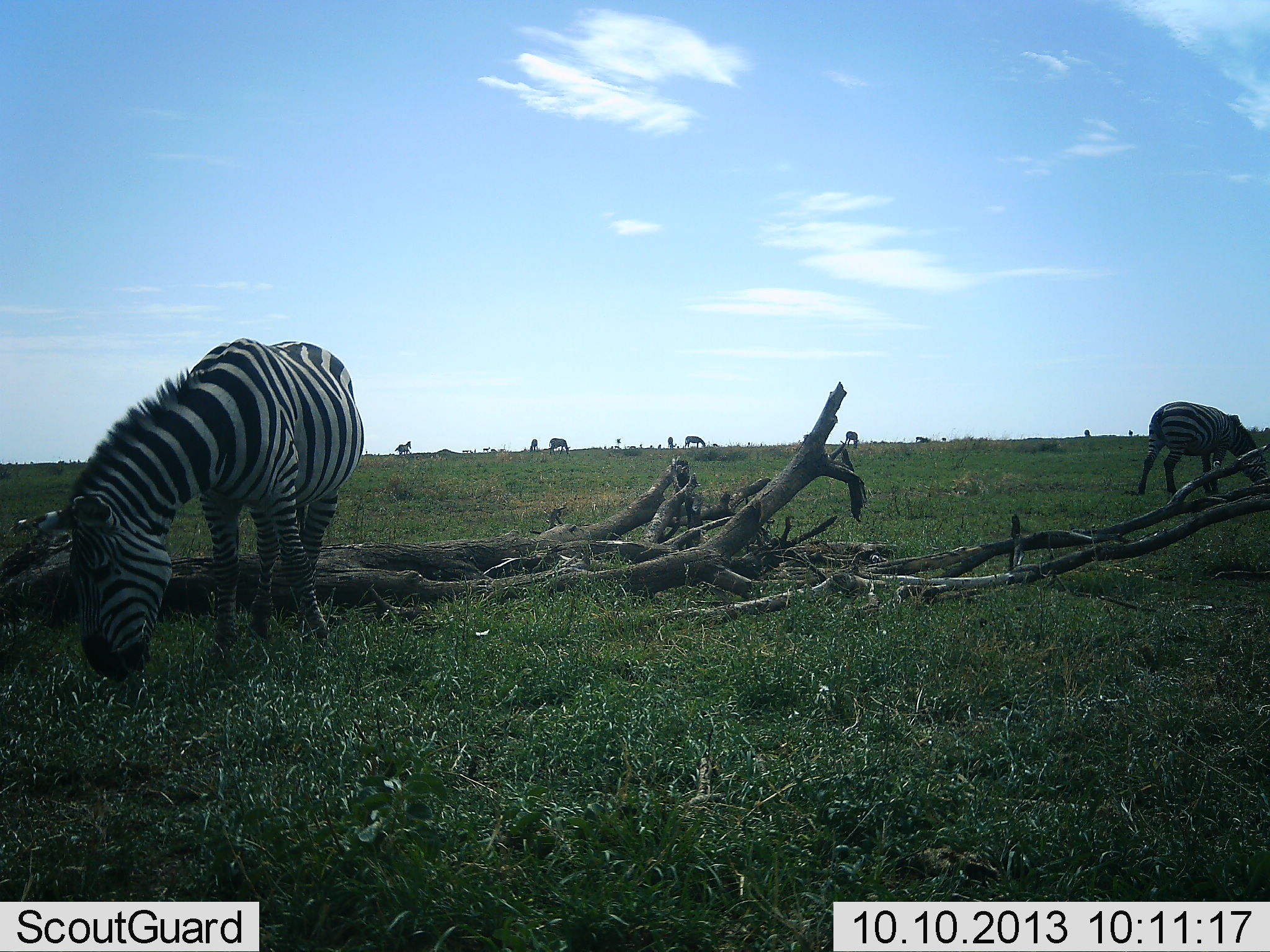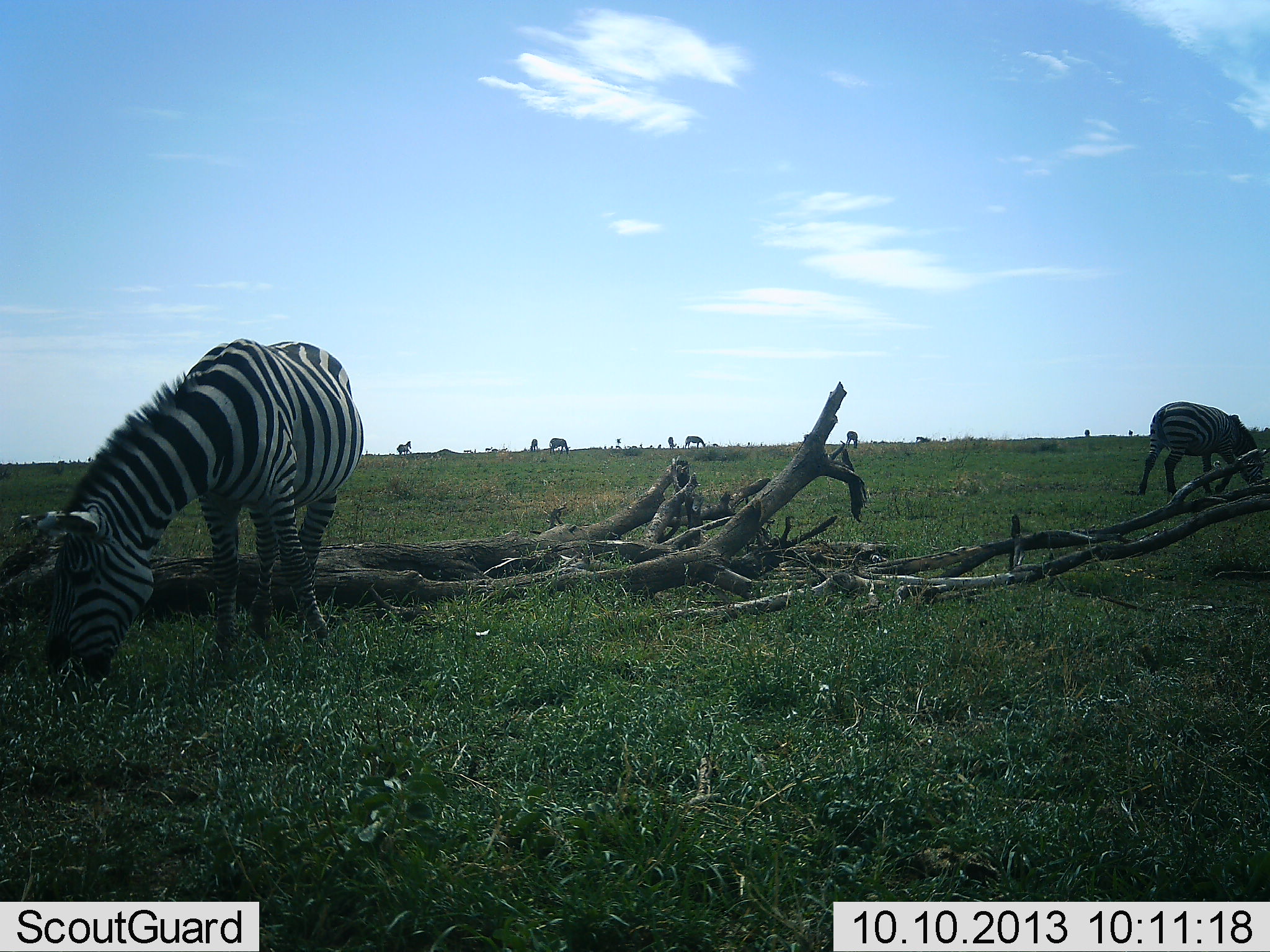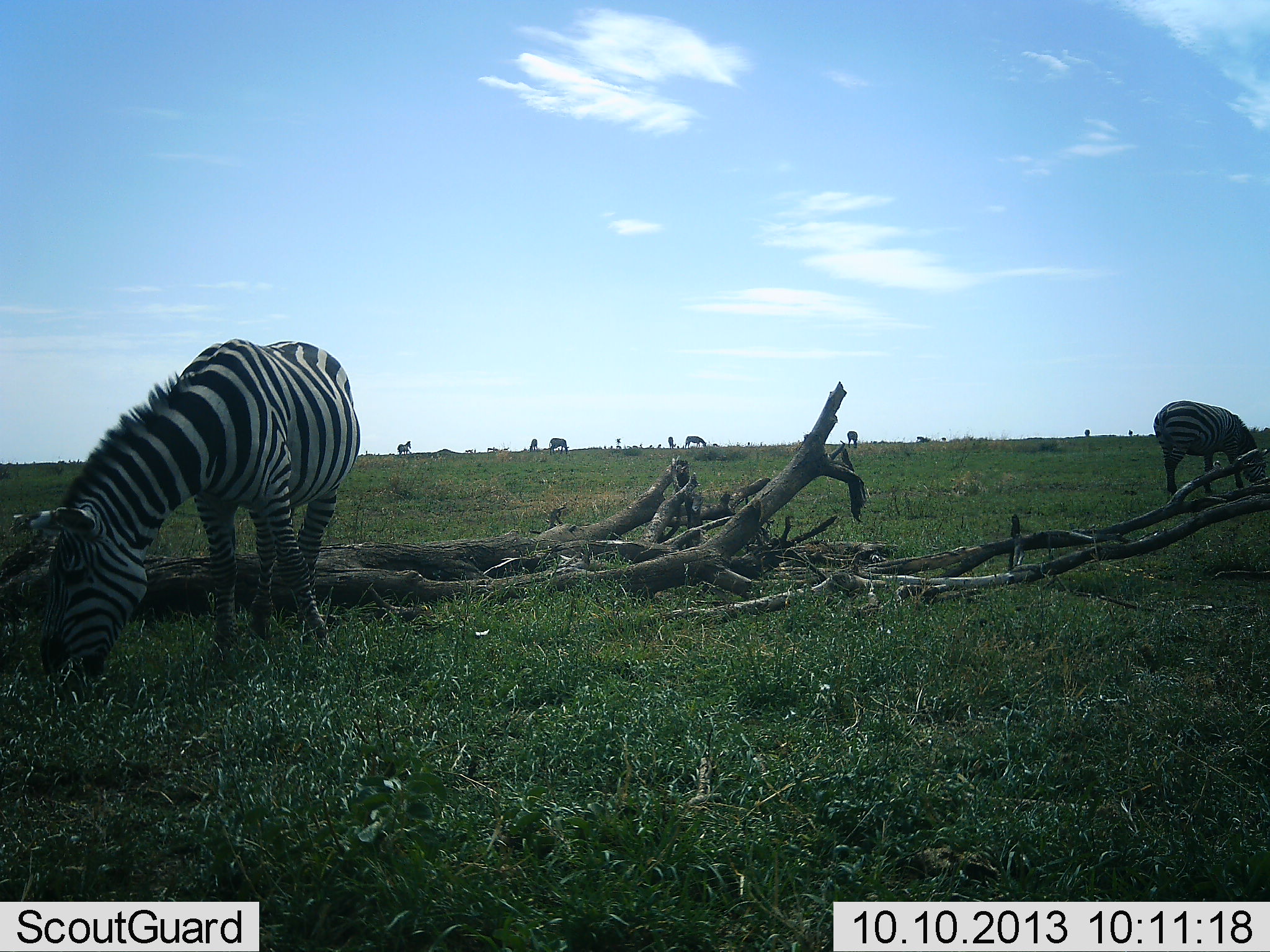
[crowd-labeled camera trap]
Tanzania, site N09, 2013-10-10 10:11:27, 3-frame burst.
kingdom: Animalia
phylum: Chordata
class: Mammalia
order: Perissodactyla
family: Equidae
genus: Equus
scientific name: Equus quagga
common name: plains zebra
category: zebra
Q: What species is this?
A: Zebra (plains zebra) (Equus quagga).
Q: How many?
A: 7.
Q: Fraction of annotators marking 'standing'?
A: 50%.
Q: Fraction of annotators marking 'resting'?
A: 0%.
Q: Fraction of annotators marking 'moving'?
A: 5%.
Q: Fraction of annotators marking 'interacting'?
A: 0%.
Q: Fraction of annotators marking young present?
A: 0%.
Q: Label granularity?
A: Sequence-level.